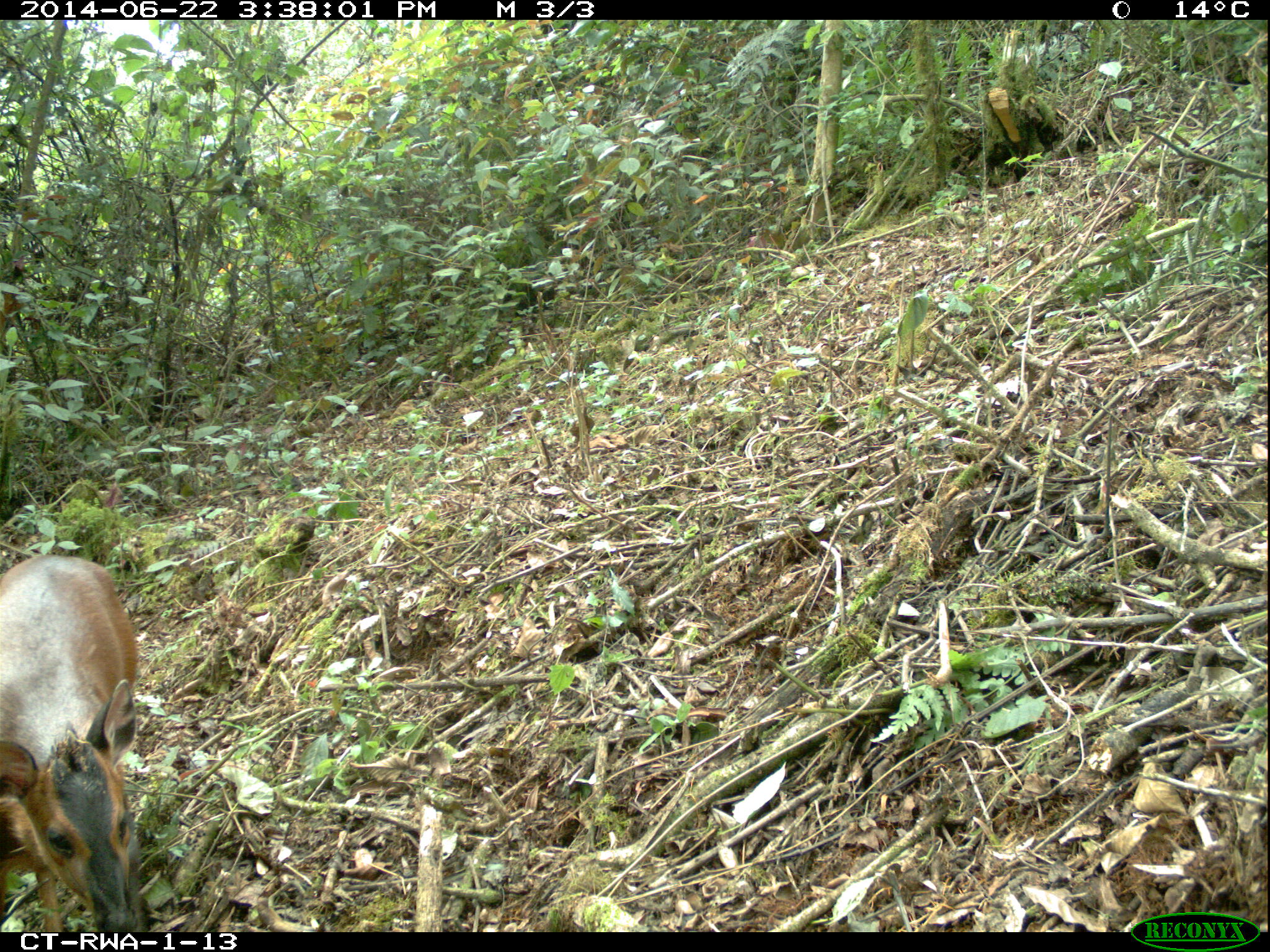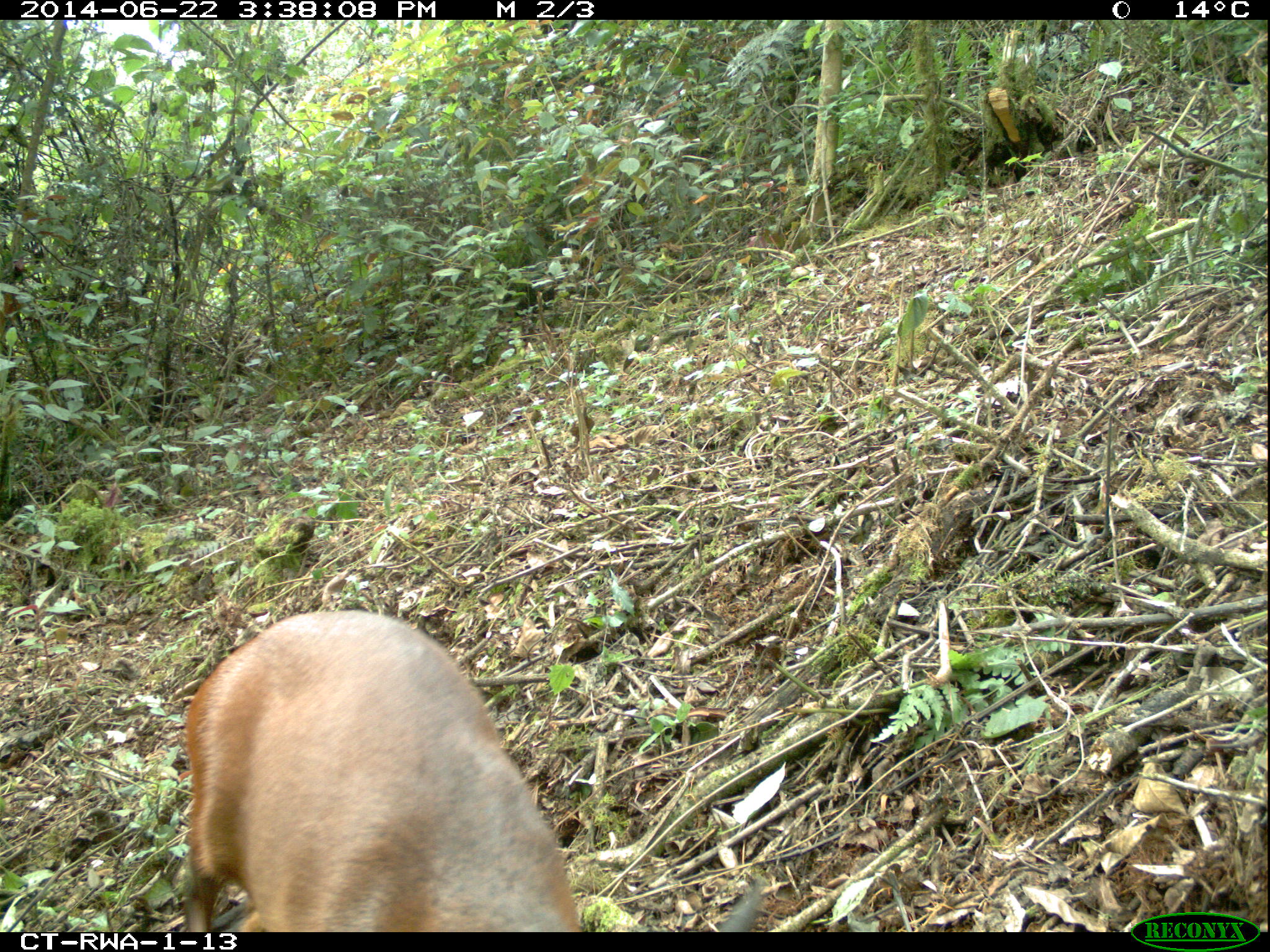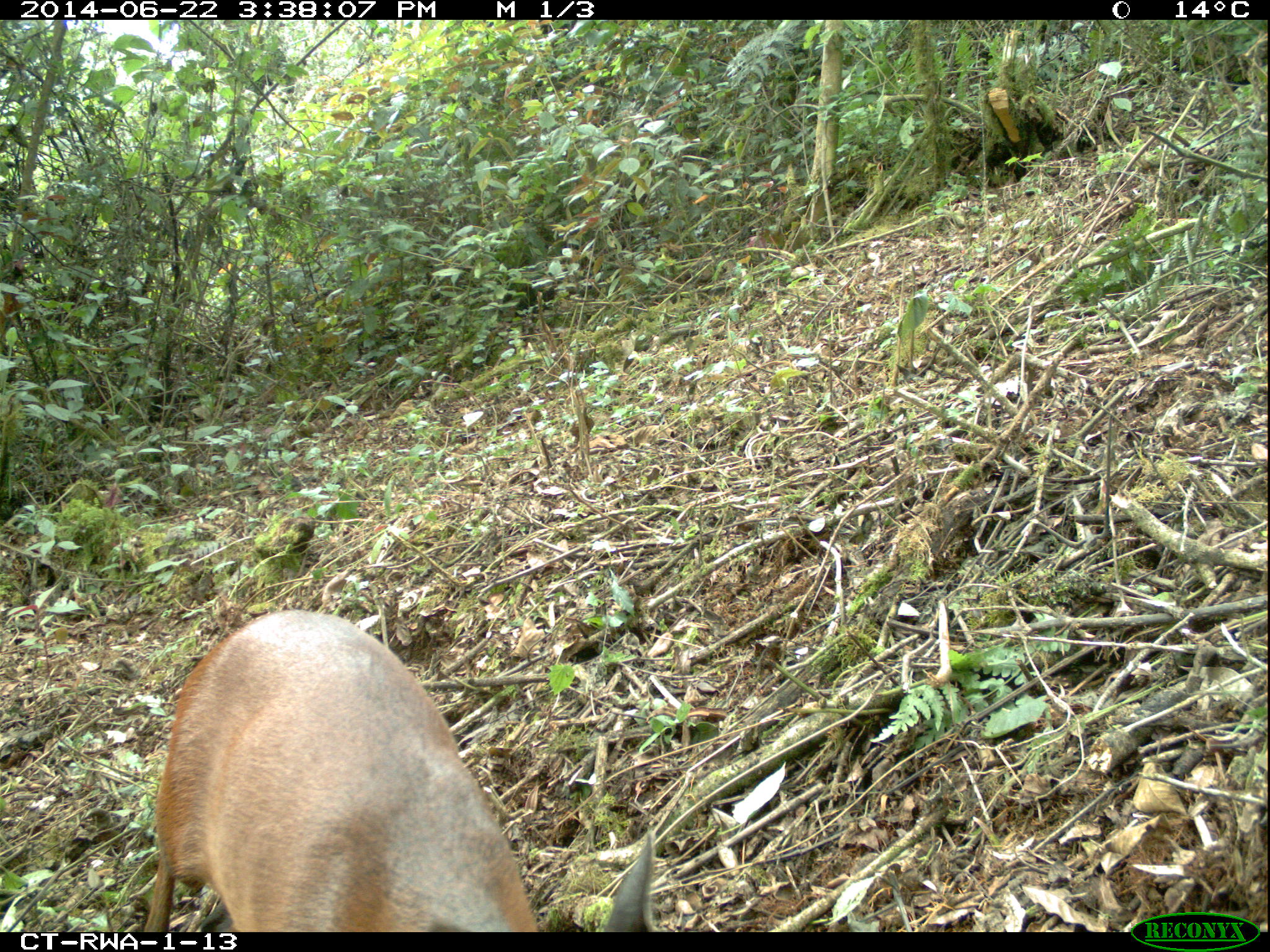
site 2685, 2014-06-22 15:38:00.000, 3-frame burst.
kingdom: Animalia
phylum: Chordata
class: Mammalia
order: Artiodactyla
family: Bovidae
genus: Cephalophus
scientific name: Cephalophus nigrifrons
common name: black-fronted duiker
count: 1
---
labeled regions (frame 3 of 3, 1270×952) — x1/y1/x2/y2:
cephalophus nigrifrons: 141/608/654/931